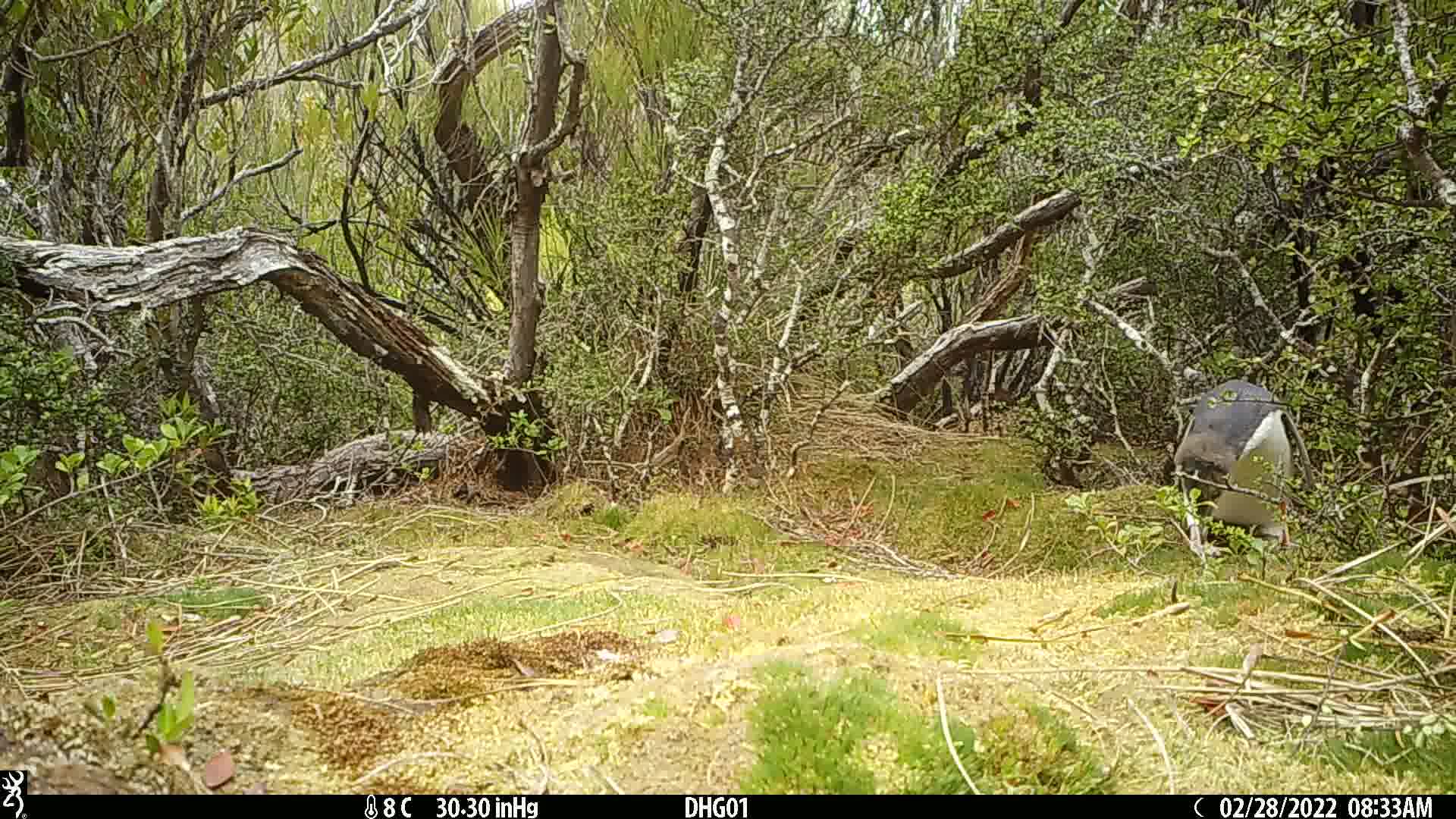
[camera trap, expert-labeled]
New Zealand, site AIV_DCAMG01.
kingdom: Animalia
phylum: Chordata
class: Aves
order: Sphenisciformes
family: Spheniscidae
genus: Megadyptes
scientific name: Megadyptes antipodes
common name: yellow-eyed penguin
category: yellow eyed penguin